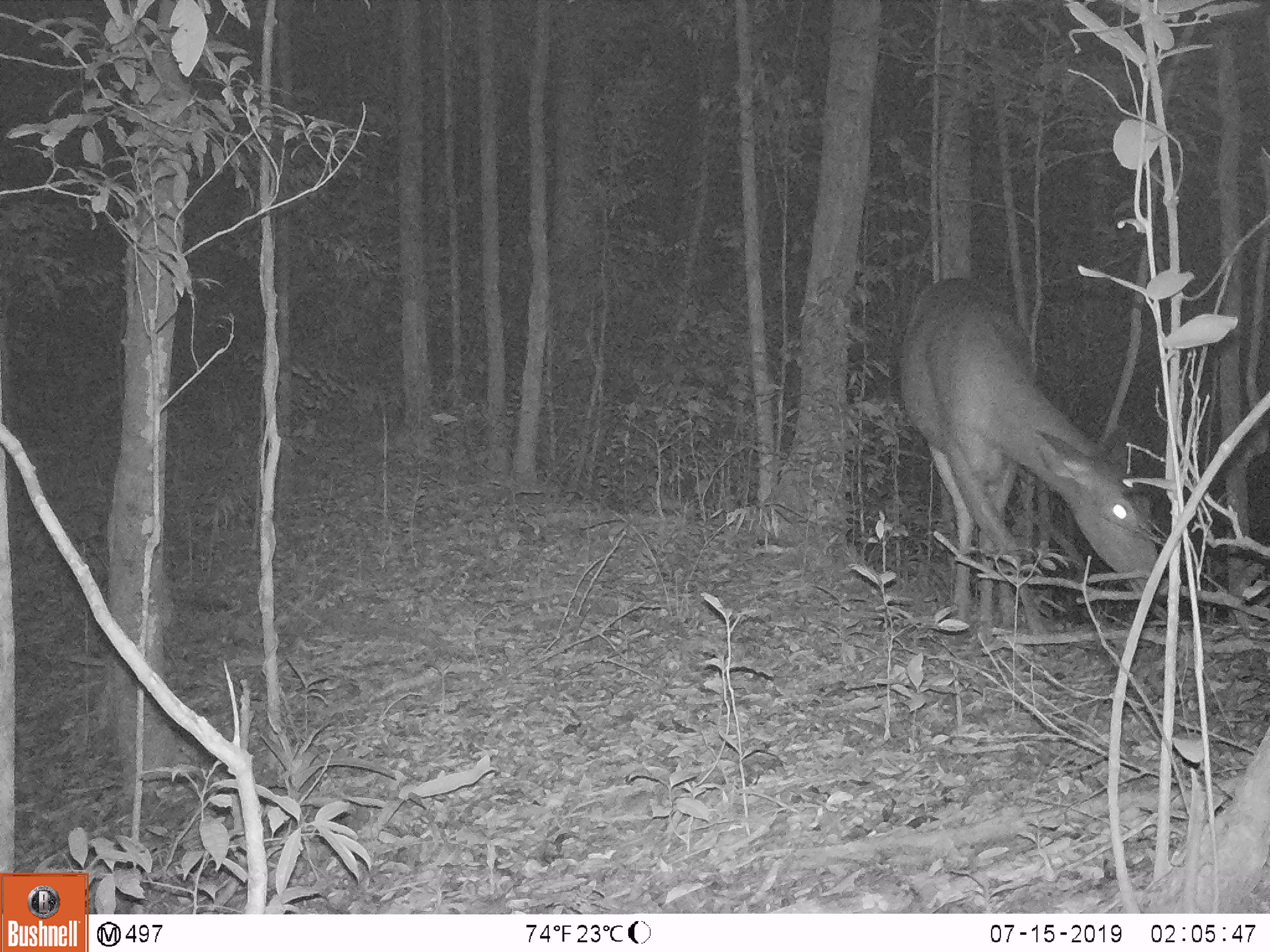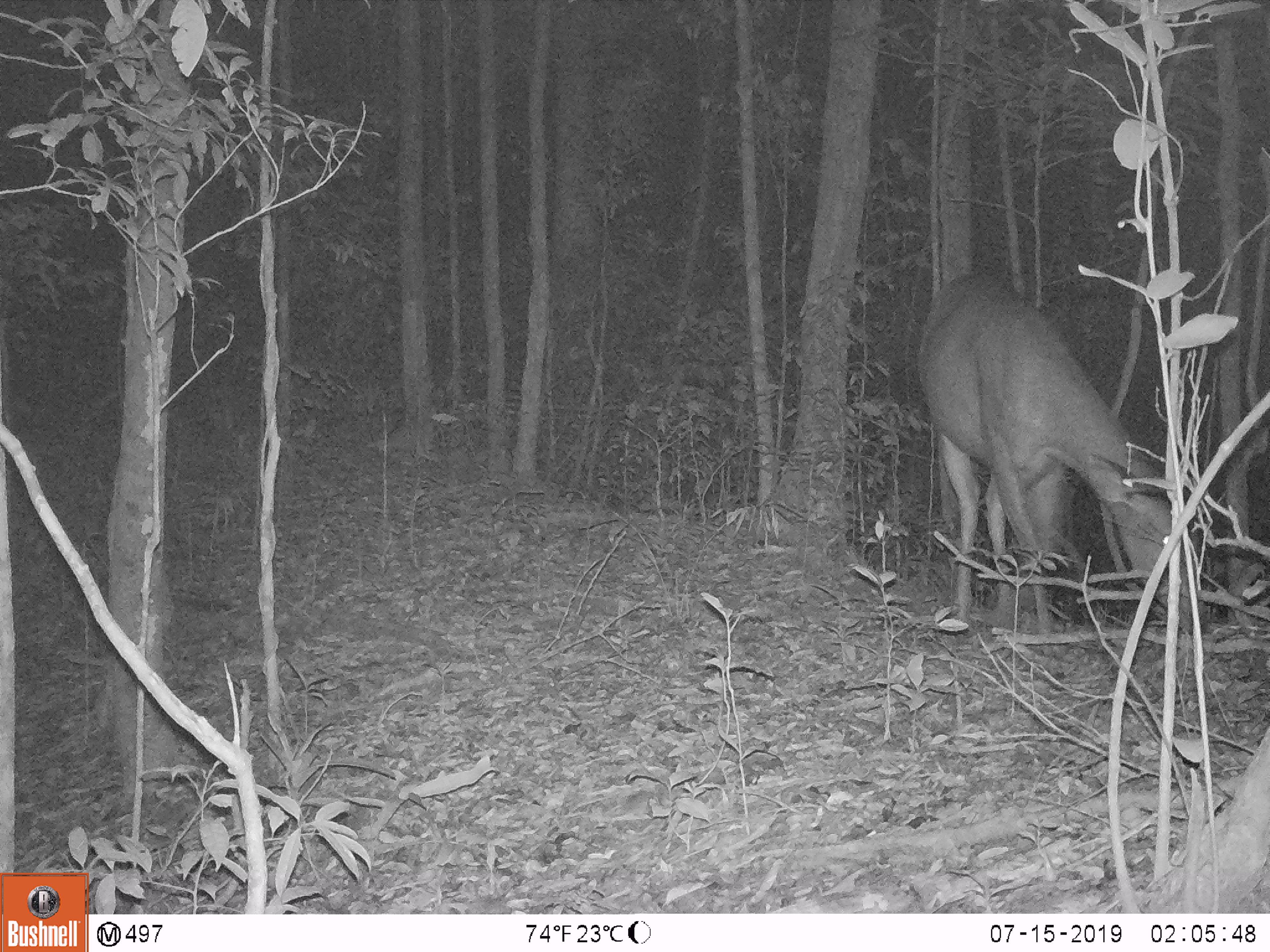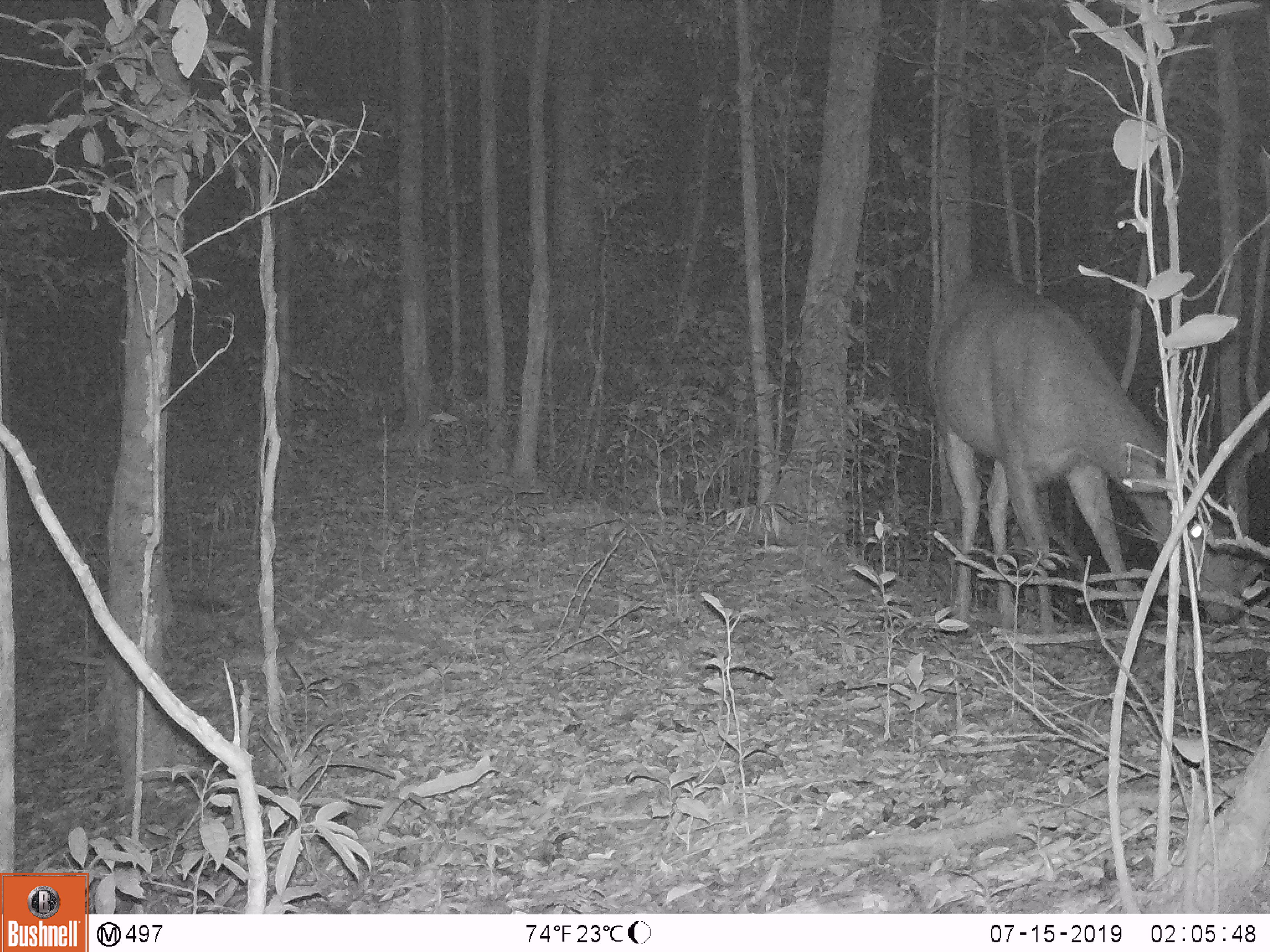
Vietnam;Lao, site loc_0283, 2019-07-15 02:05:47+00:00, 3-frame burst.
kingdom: Animalia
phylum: Chordata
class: Mammalia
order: Artiodactyla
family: Cervidae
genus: Rusa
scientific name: Rusa unicolor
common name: sambar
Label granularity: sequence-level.